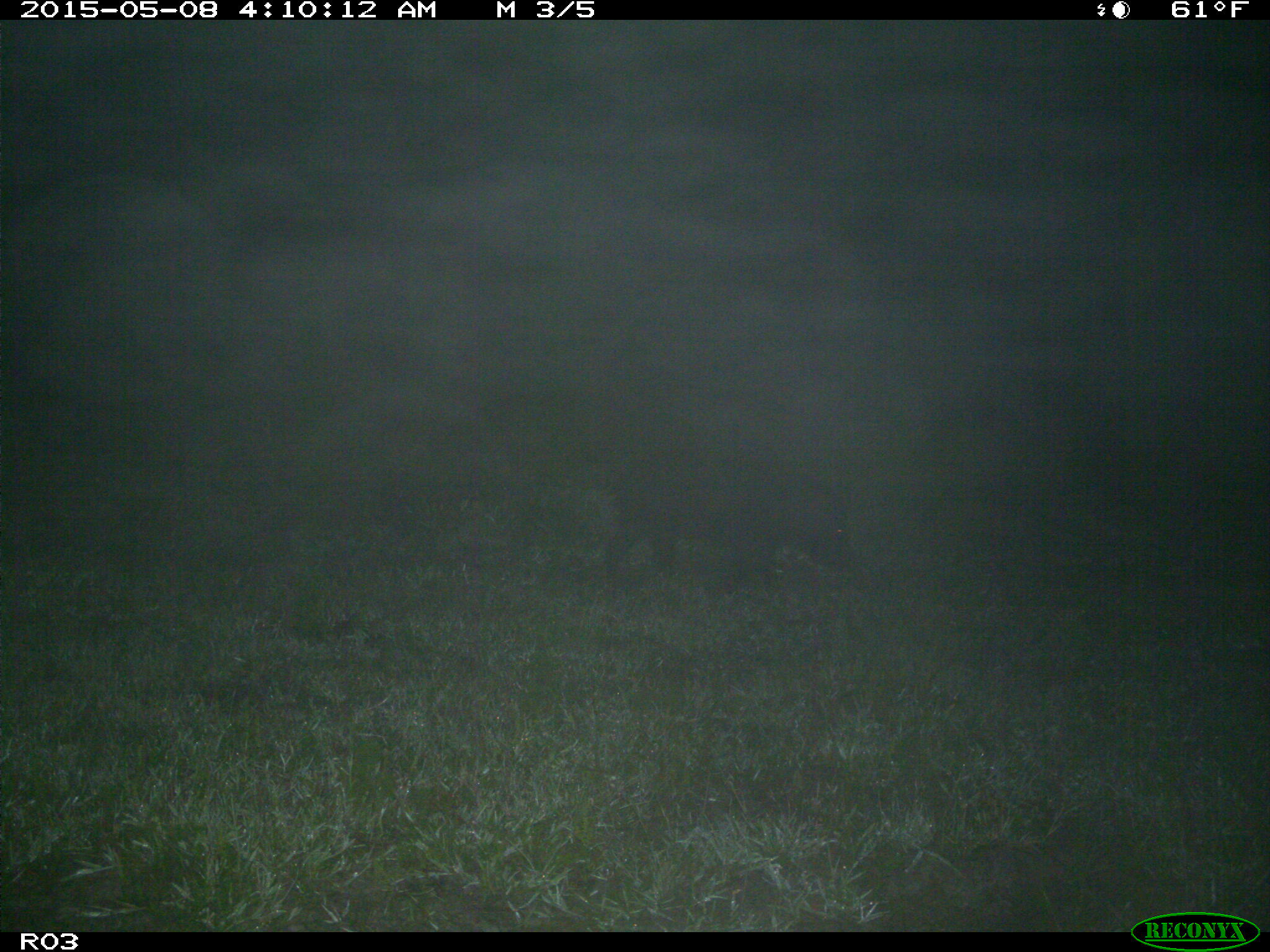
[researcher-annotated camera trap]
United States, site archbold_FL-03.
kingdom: Animalia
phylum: Chordata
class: Mammalia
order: Artiodactyla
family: Suidae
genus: Sus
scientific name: Sus scrofa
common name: wild boar